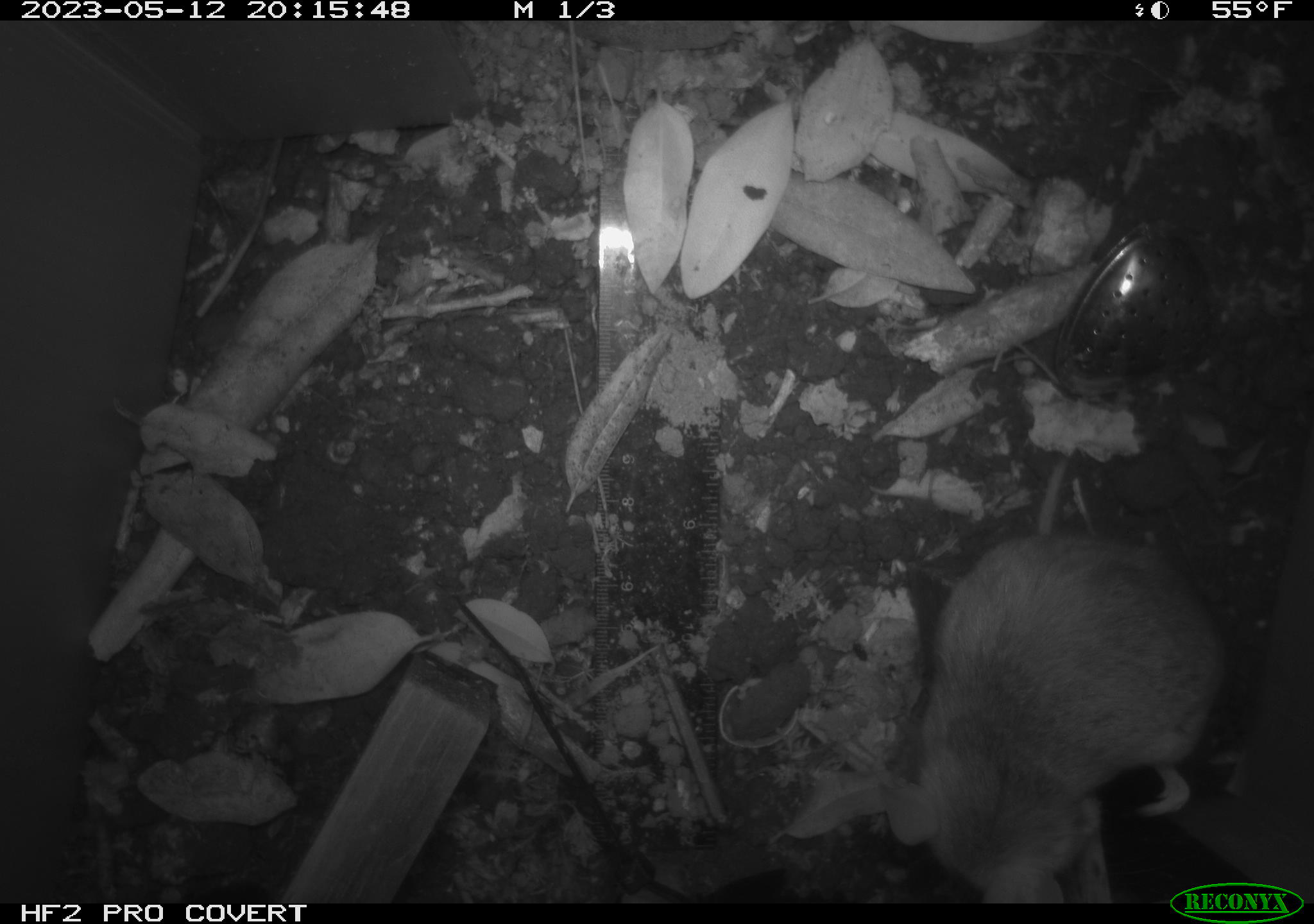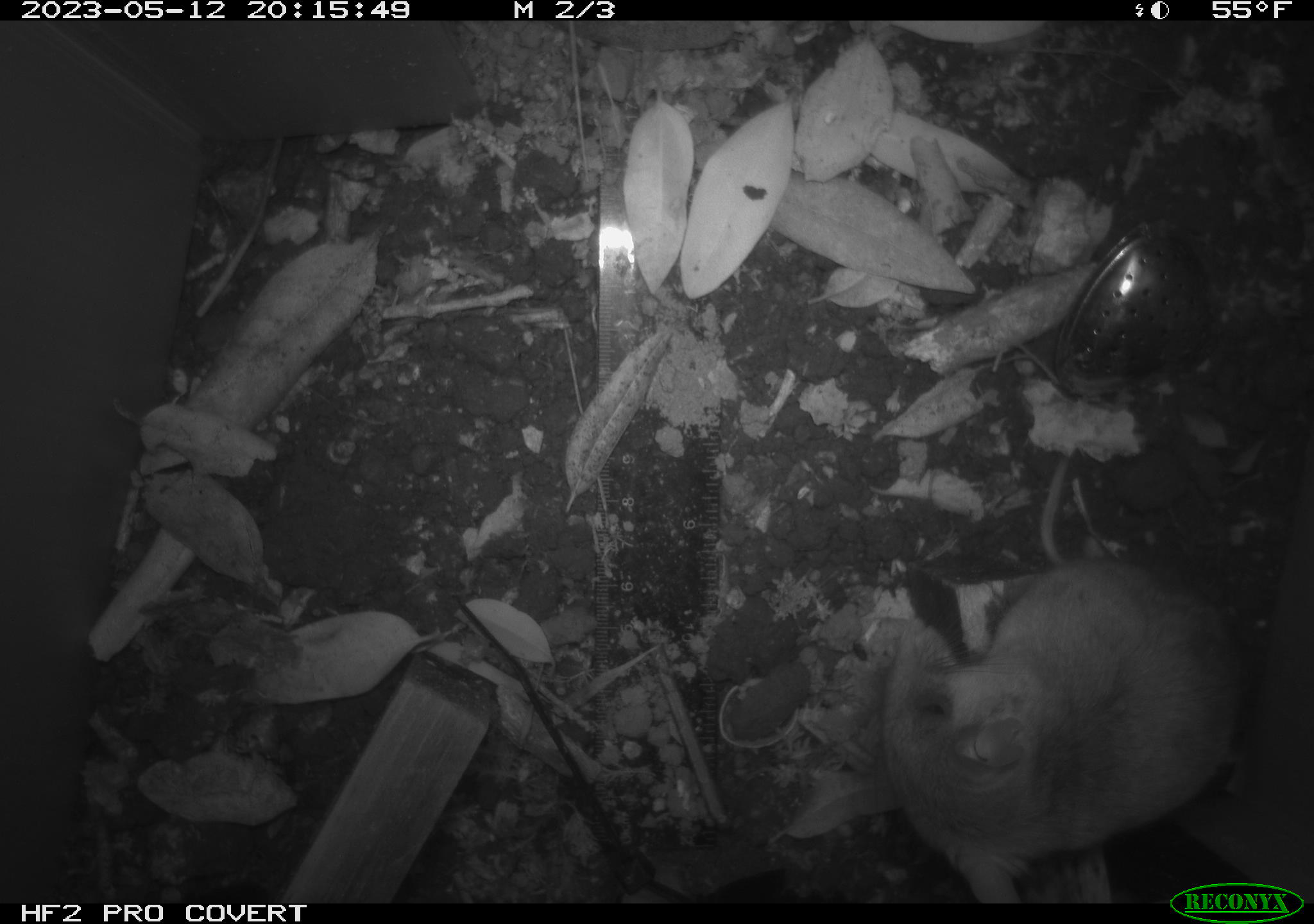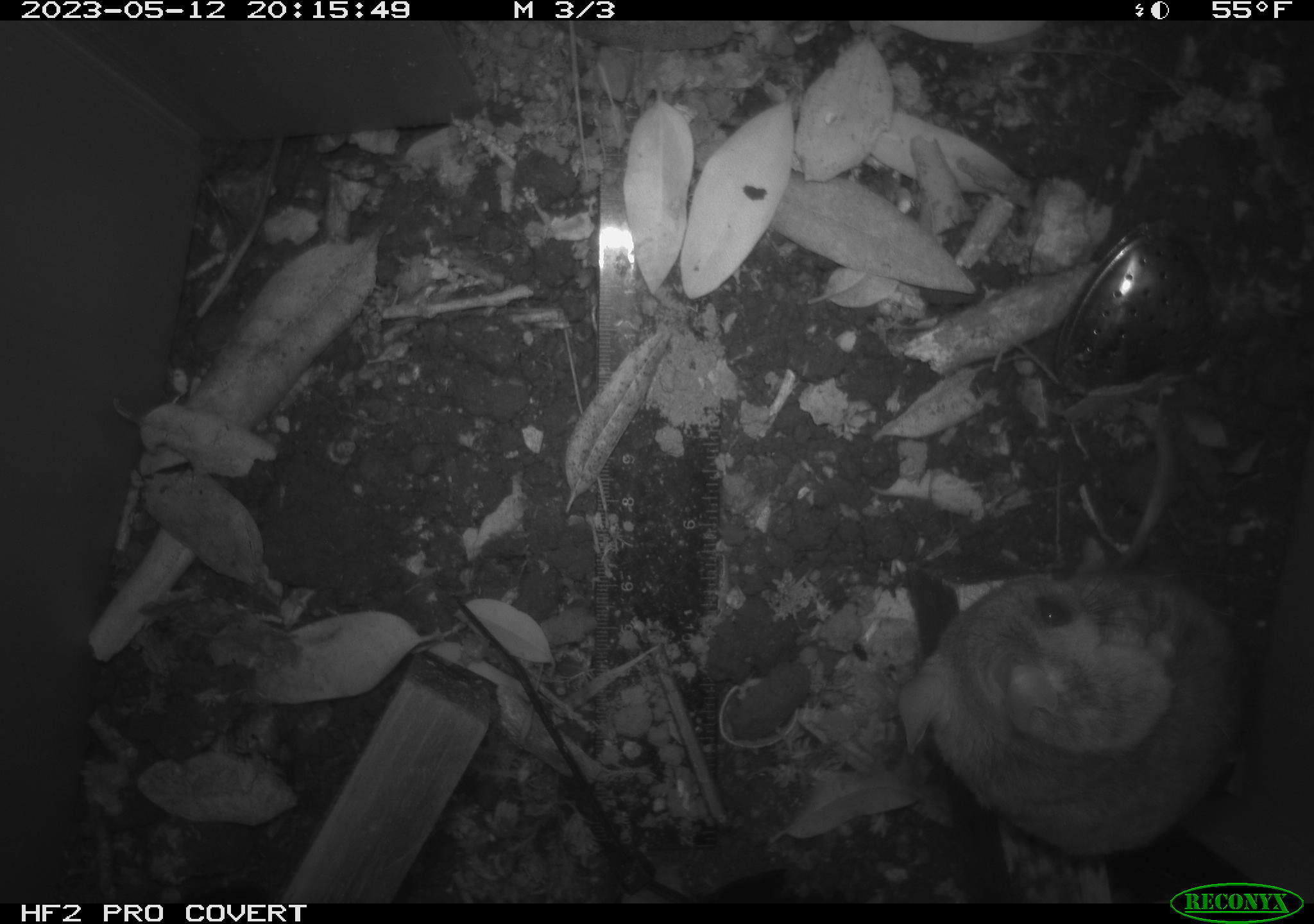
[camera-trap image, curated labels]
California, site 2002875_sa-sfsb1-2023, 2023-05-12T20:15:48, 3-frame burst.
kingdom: Animalia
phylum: Chordata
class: Mammalia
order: Rodentia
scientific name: Rodentia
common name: mouse species